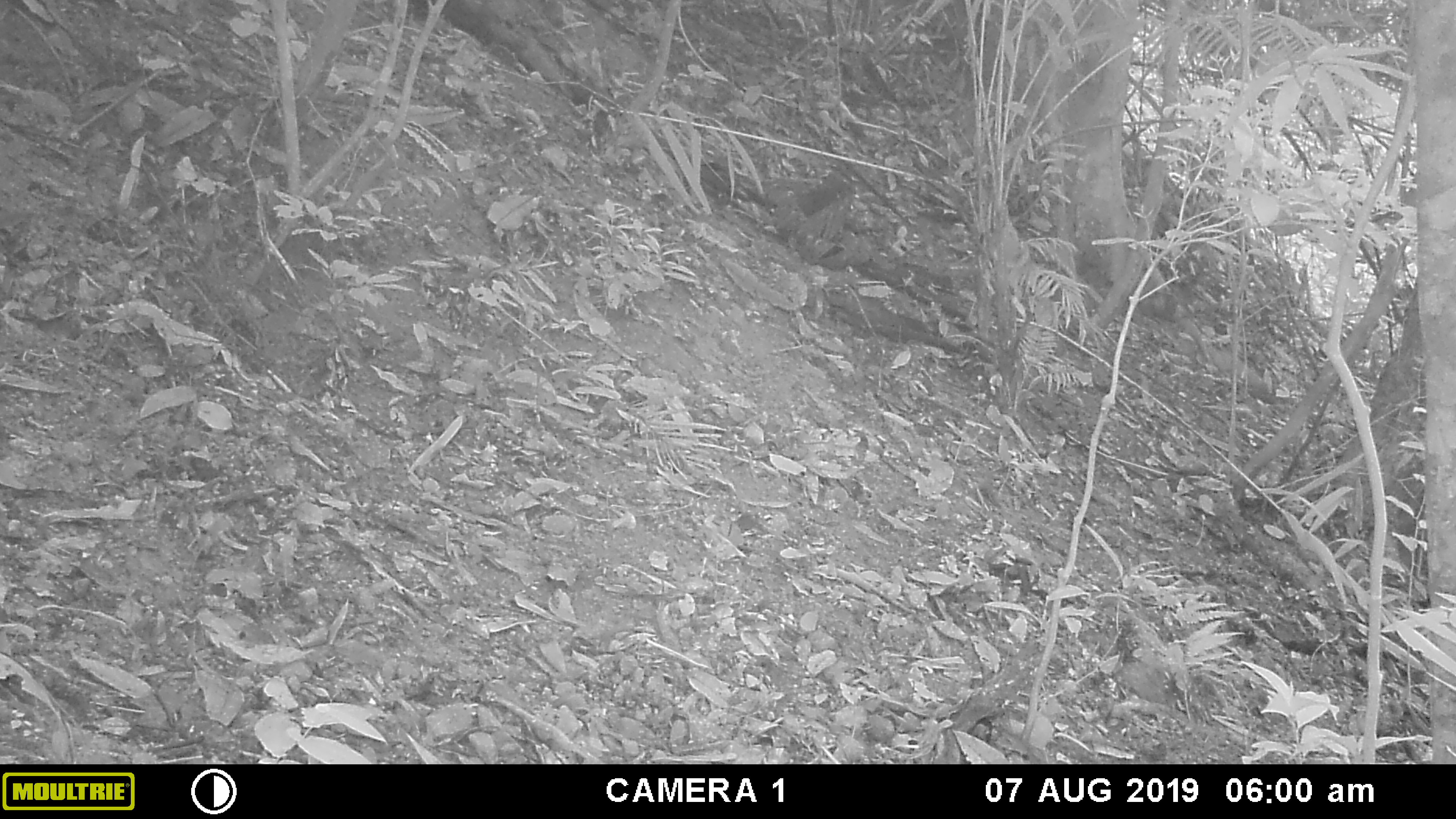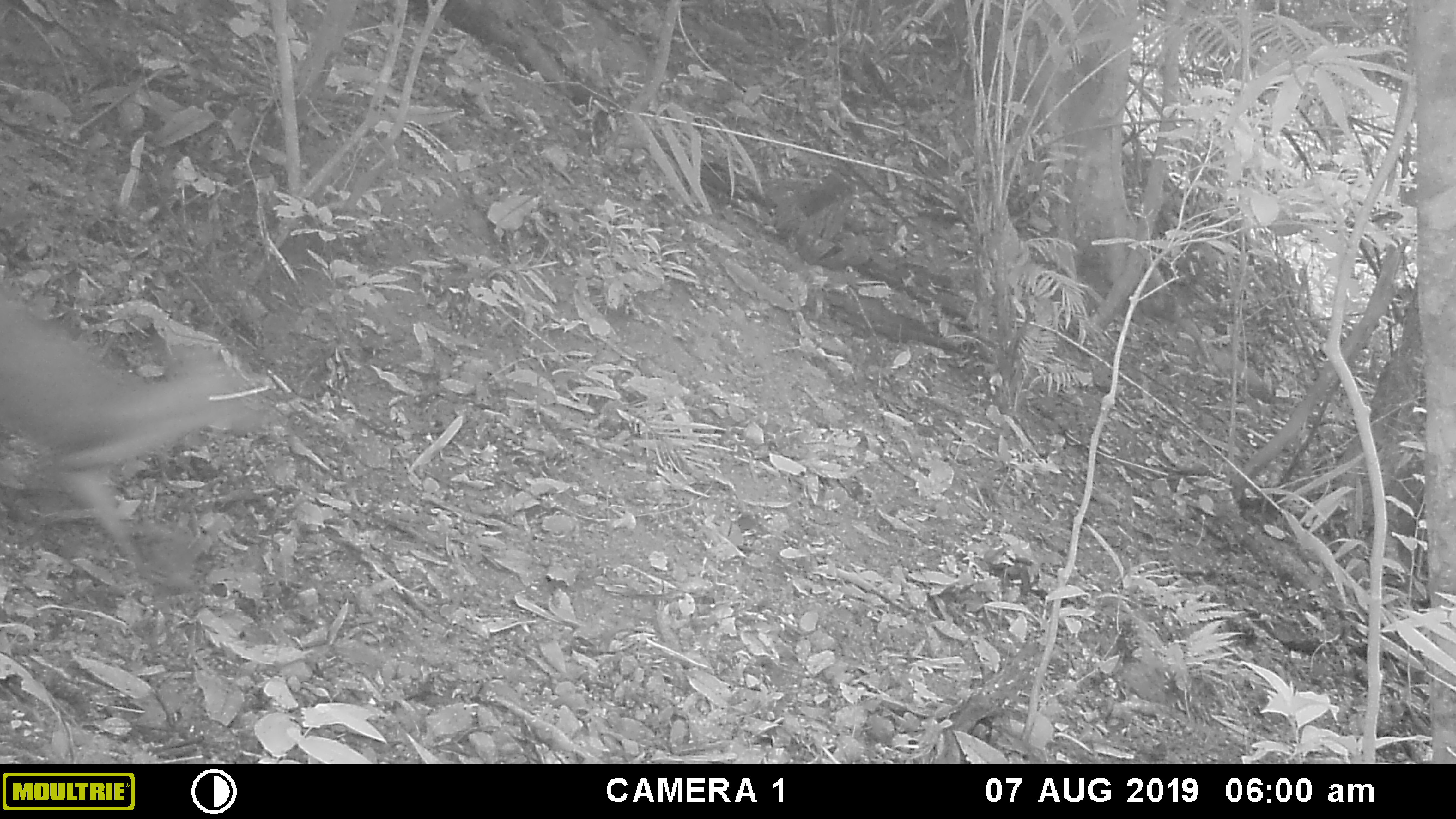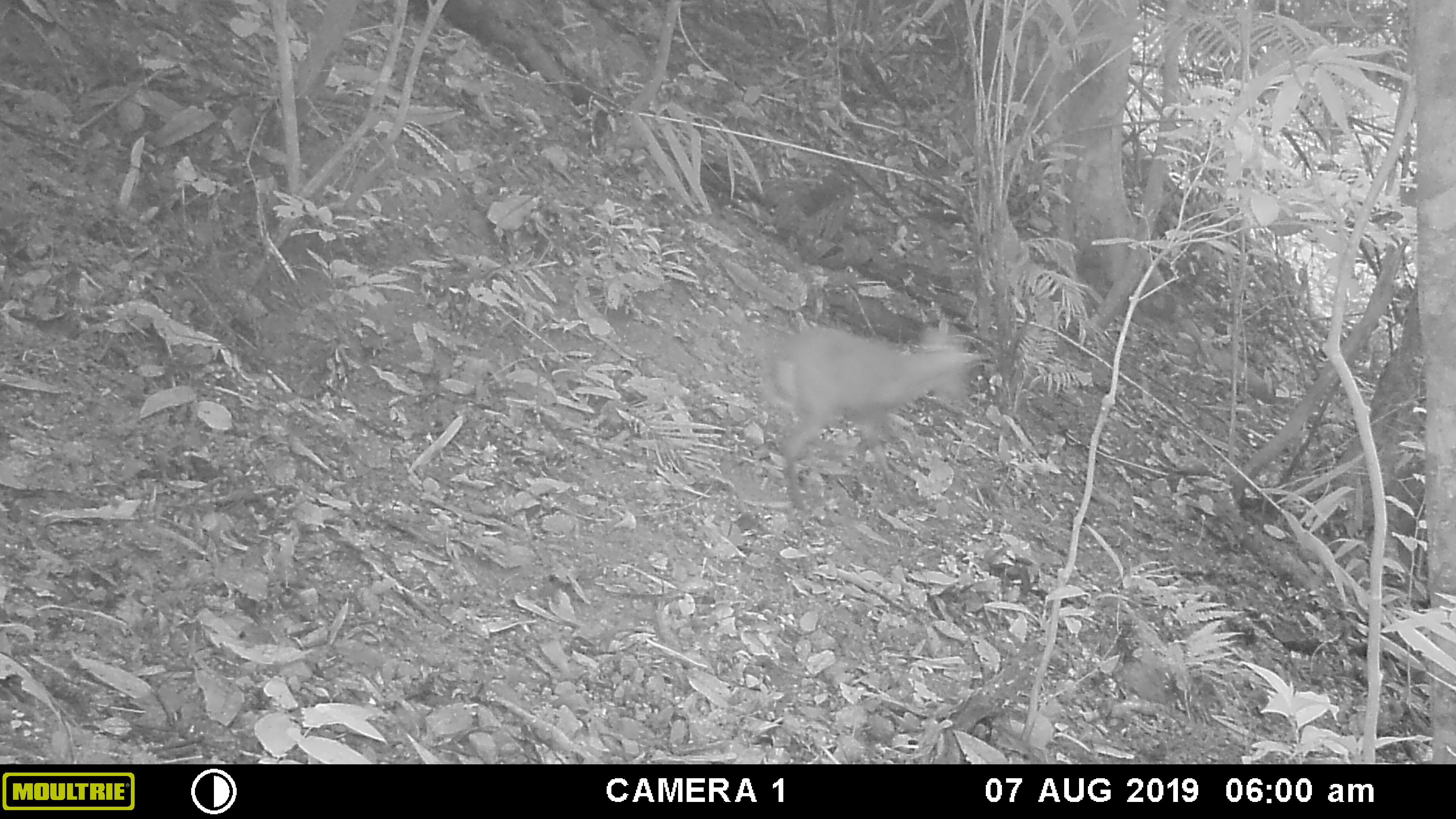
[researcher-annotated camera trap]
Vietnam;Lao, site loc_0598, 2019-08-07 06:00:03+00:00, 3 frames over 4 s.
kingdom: Animalia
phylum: Chordata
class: Mammalia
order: Artiodactyla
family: Cervidae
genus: Muntiacus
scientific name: Muntiacus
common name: muntjacs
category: unidentified muntjac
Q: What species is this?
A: Unidentified muntjac (muntjacs) (Muntiacus).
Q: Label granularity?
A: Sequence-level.